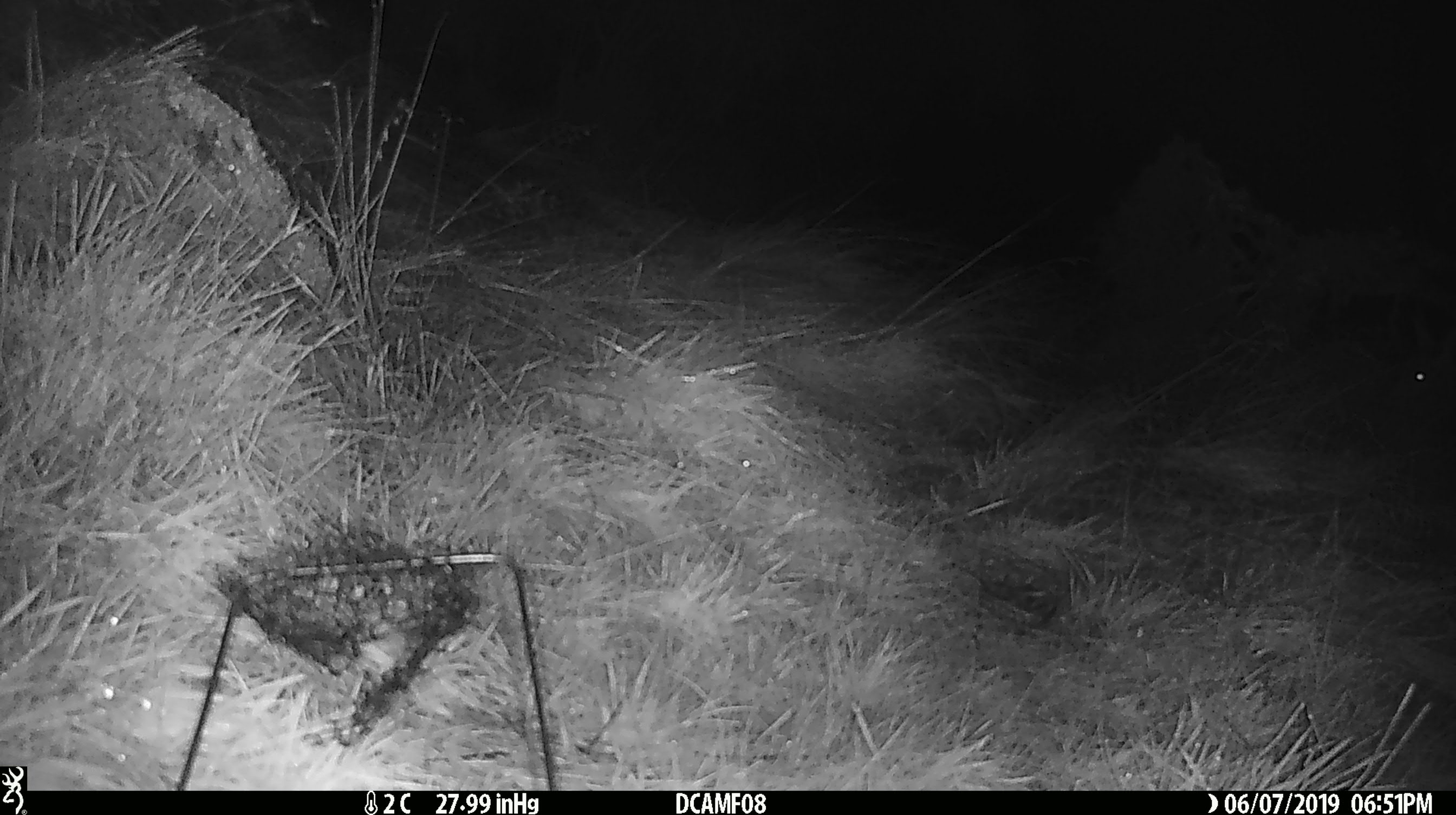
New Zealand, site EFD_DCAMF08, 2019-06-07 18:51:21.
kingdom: Animalia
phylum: Chordata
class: Mammalia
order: Diprotodontia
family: Phalangeridae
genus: Trichosurus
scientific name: Trichosurus vulpecula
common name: common brushtail possum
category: possum